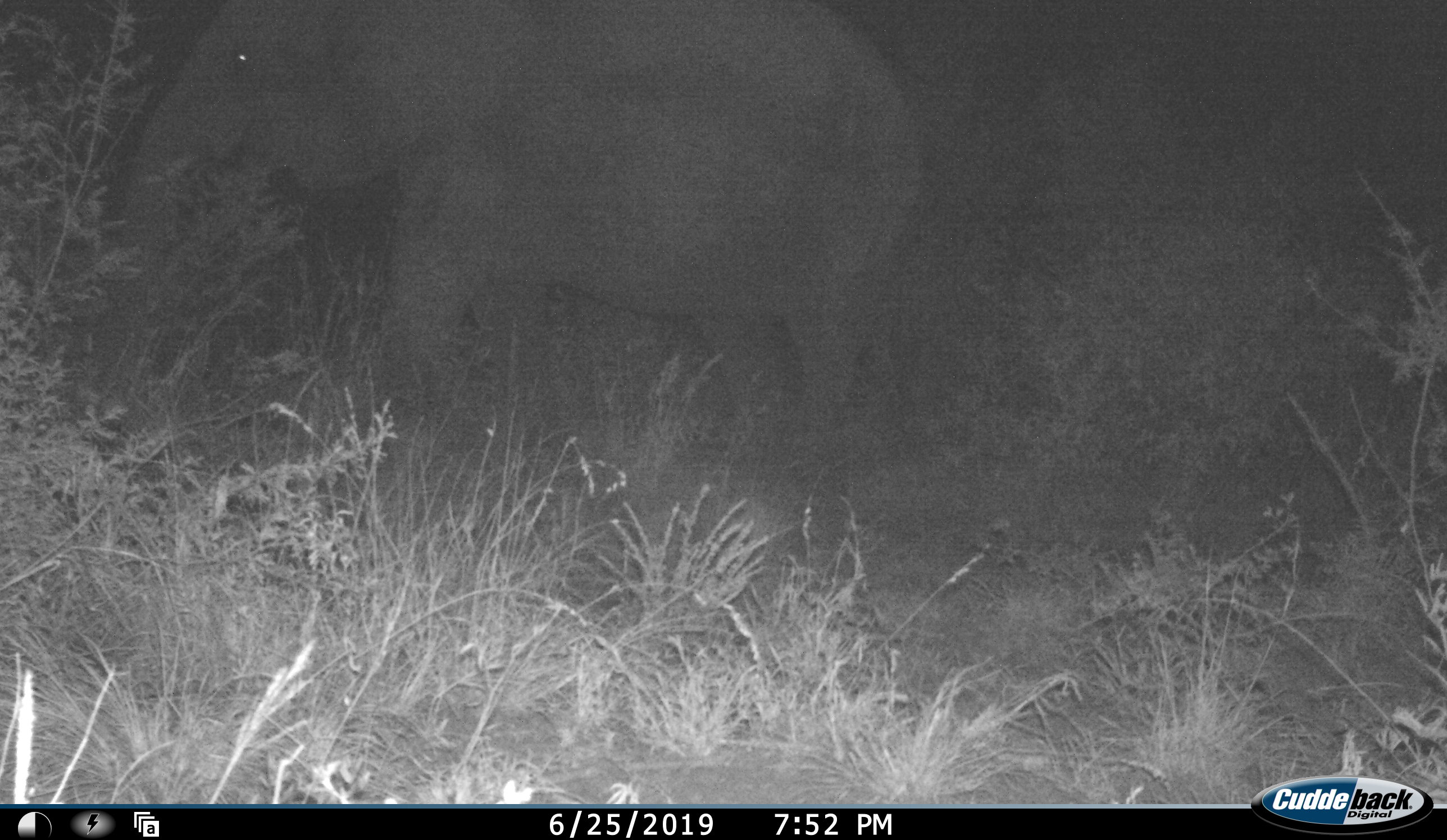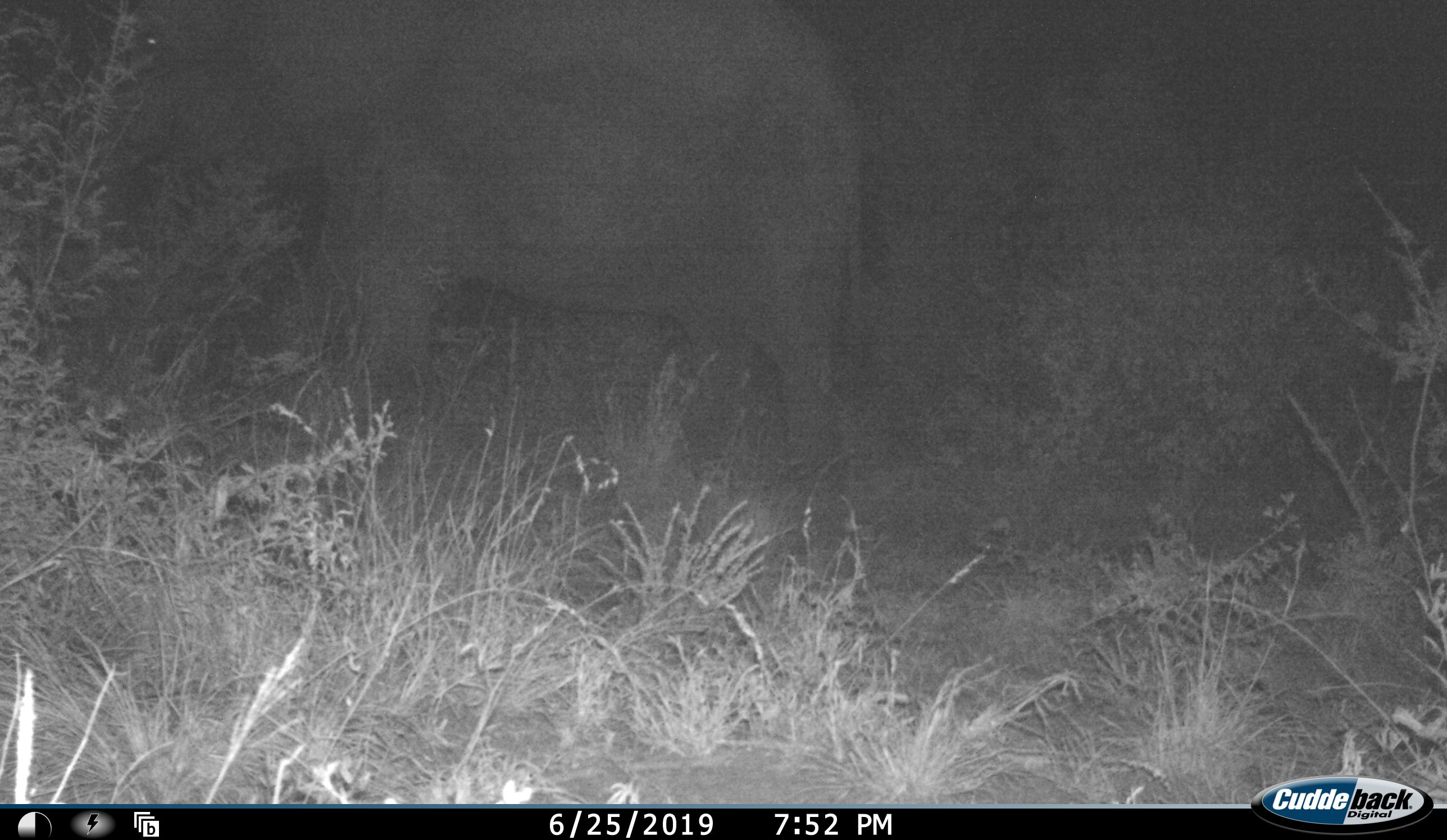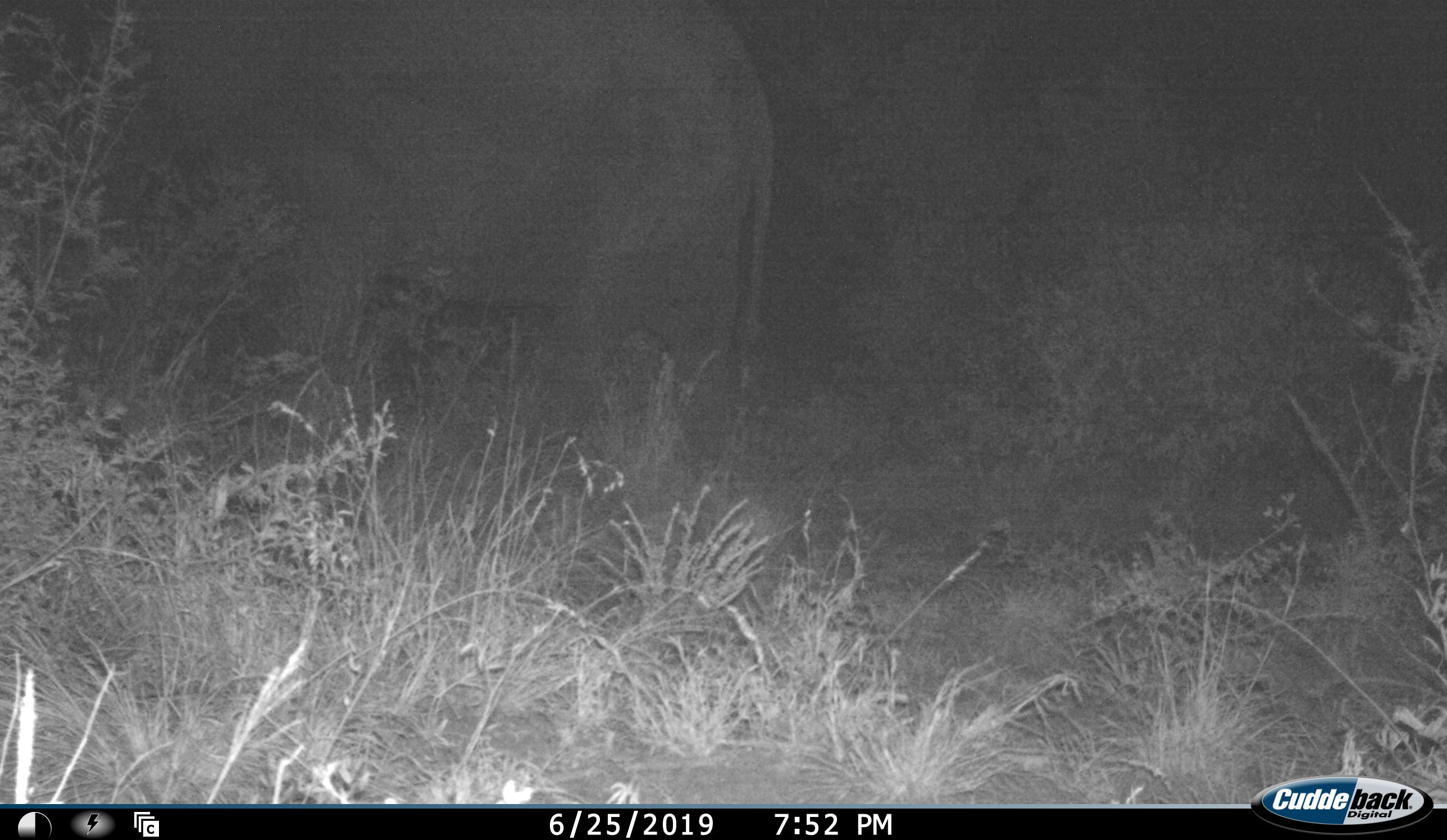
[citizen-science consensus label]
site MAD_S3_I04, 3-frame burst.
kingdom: Animalia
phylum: Chordata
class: Mammalia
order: Proboscidea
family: Elephantidae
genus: Loxodonta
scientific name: Loxodonta africana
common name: african bush elephant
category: elephant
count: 1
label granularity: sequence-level